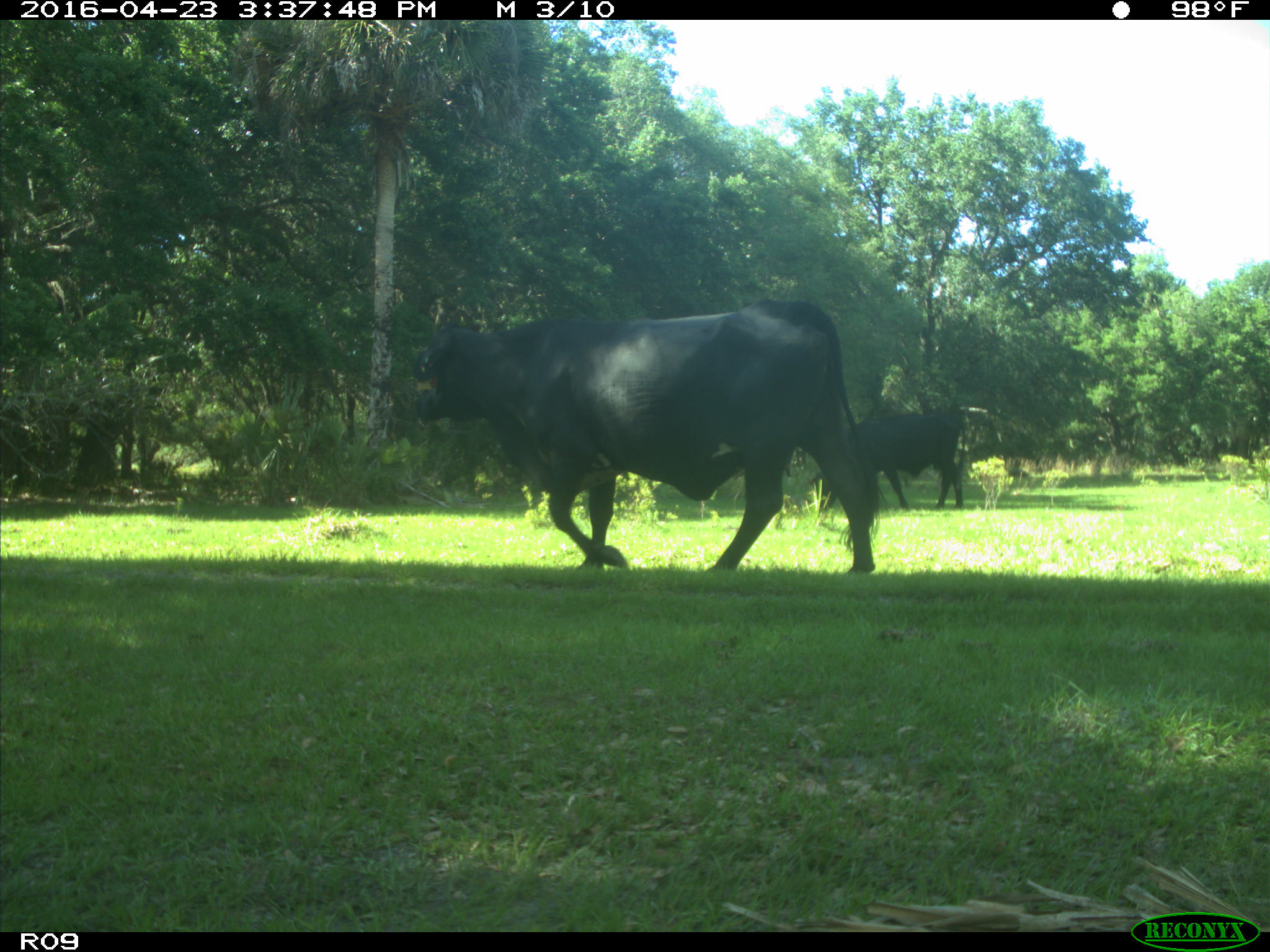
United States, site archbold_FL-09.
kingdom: Animalia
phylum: Chordata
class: Mammalia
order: Artiodactyla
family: Bovidae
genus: Bos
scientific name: Bos taurus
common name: domestic cow